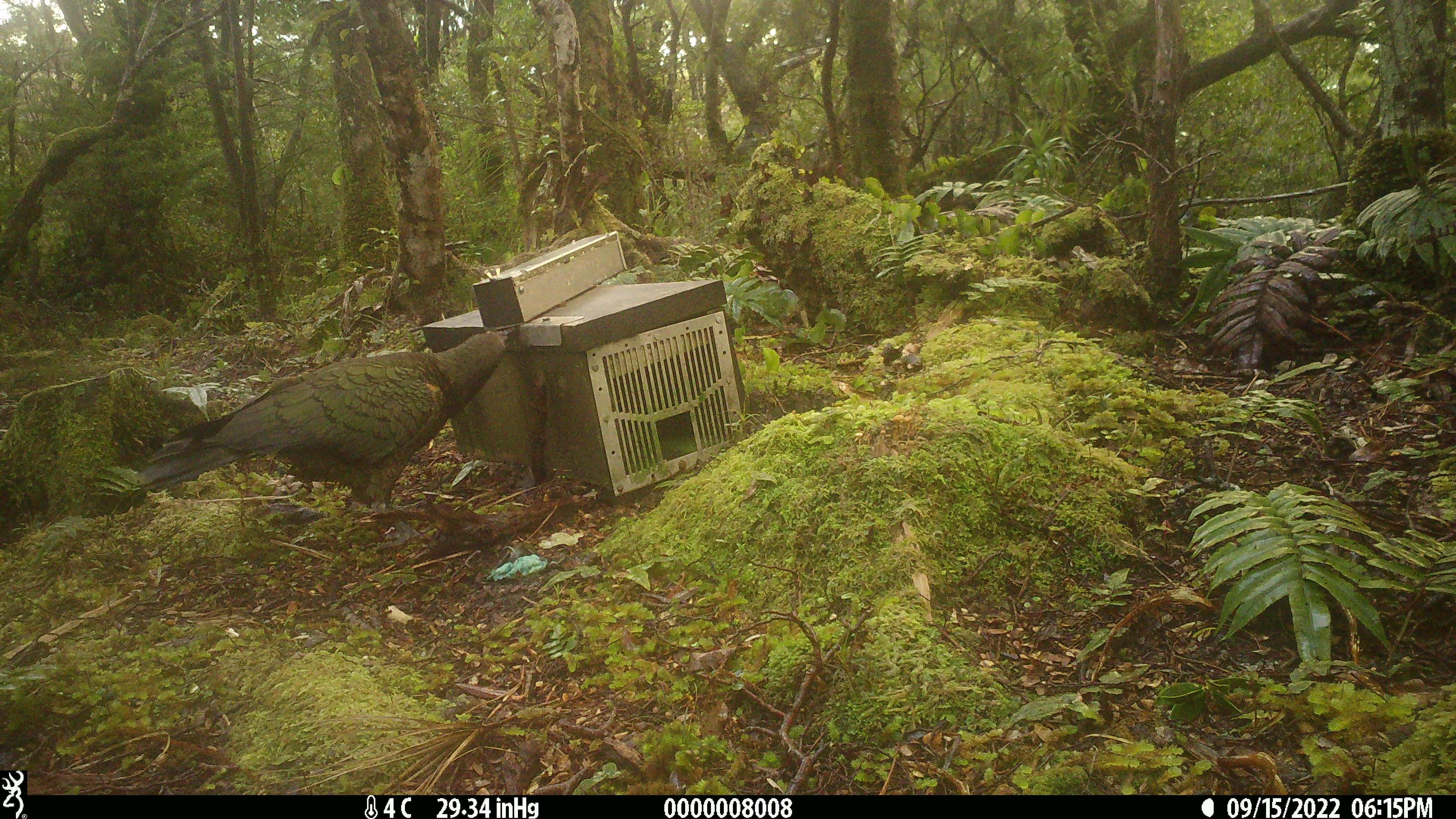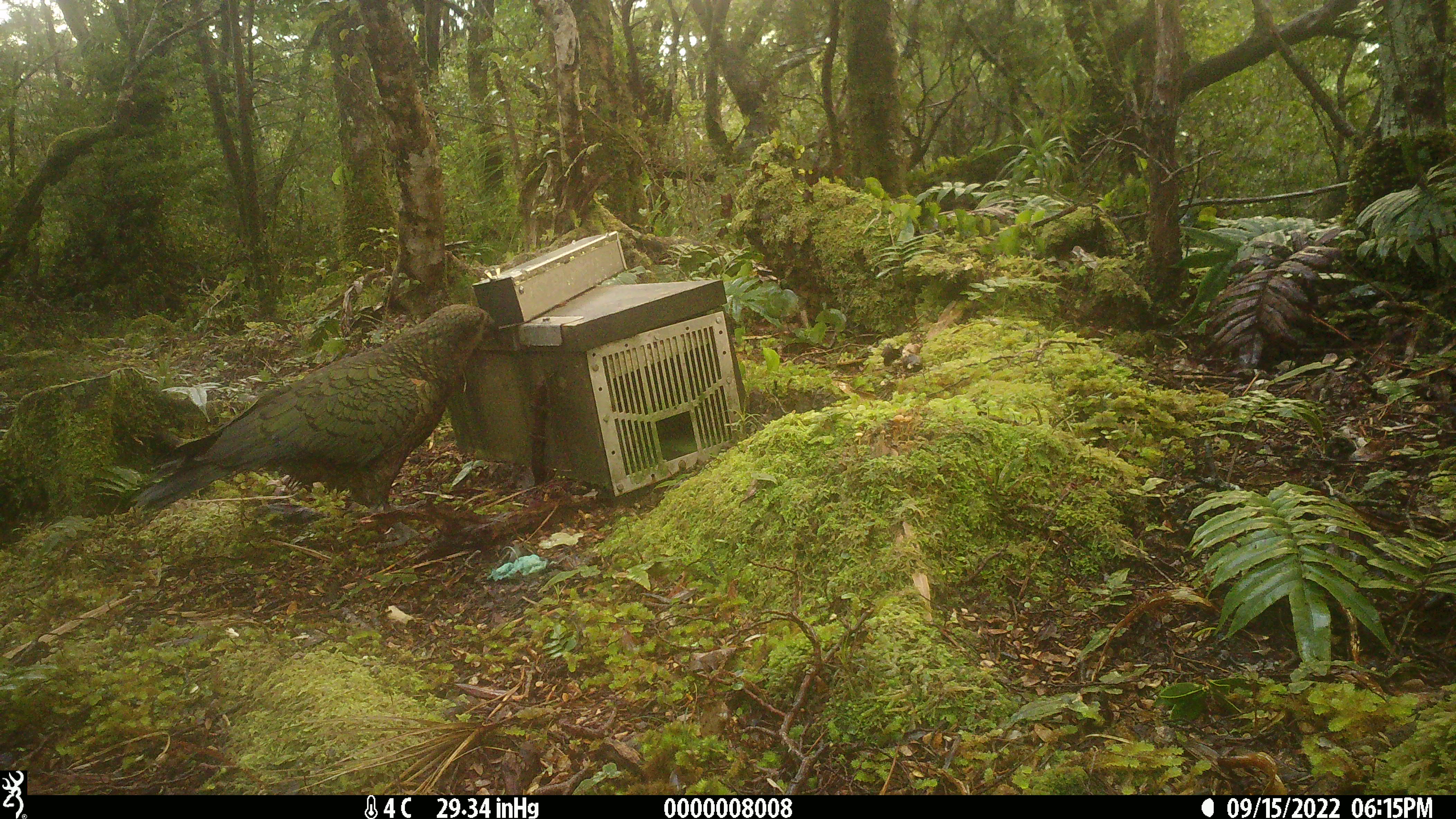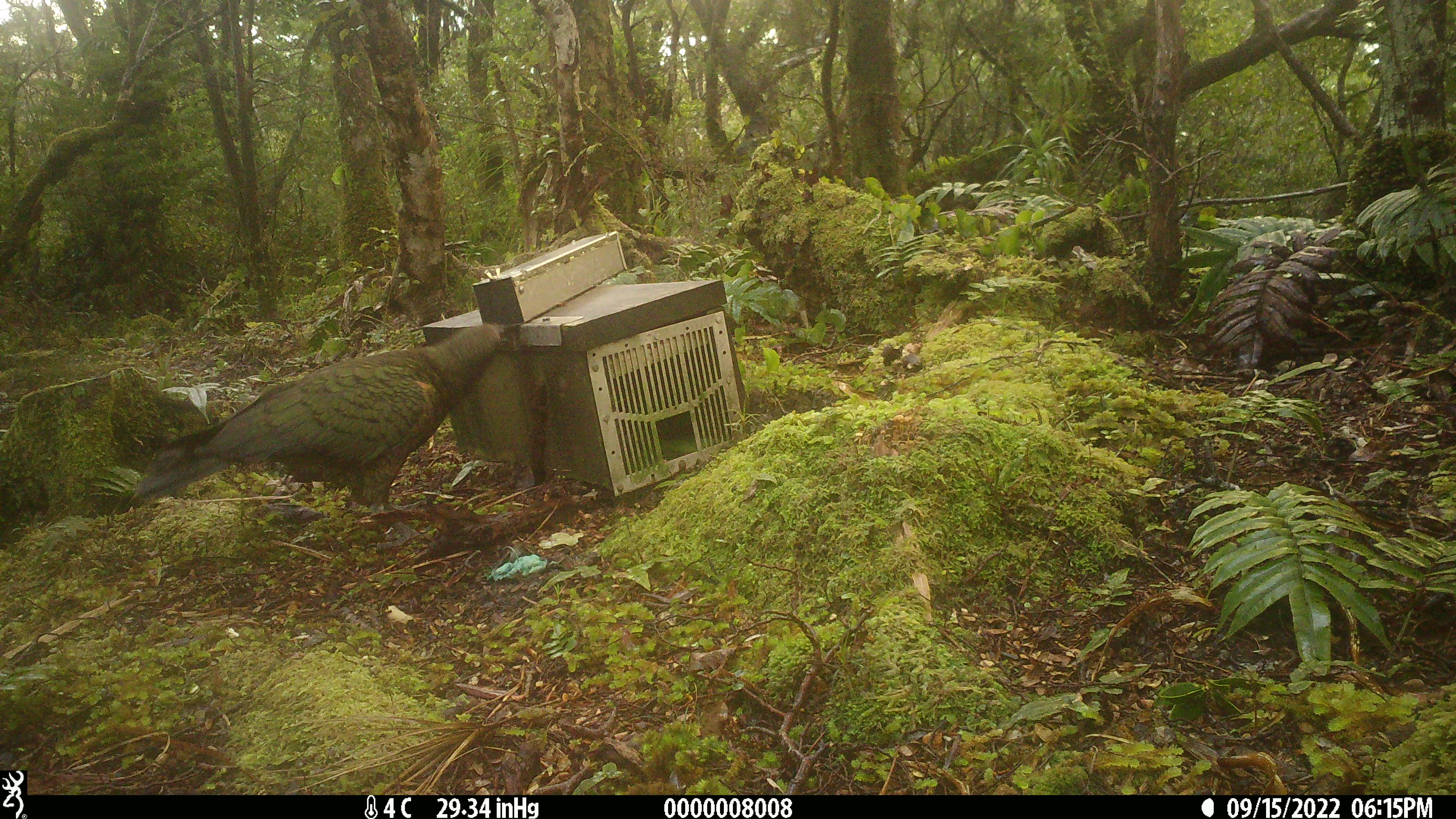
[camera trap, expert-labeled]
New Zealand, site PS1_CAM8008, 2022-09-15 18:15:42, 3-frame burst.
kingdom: Animalia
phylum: Chordata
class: Aves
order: Psittaciformes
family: Strigopidae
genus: Nestor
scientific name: Nestor notabilis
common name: kea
Kea (Nestor notabilis).